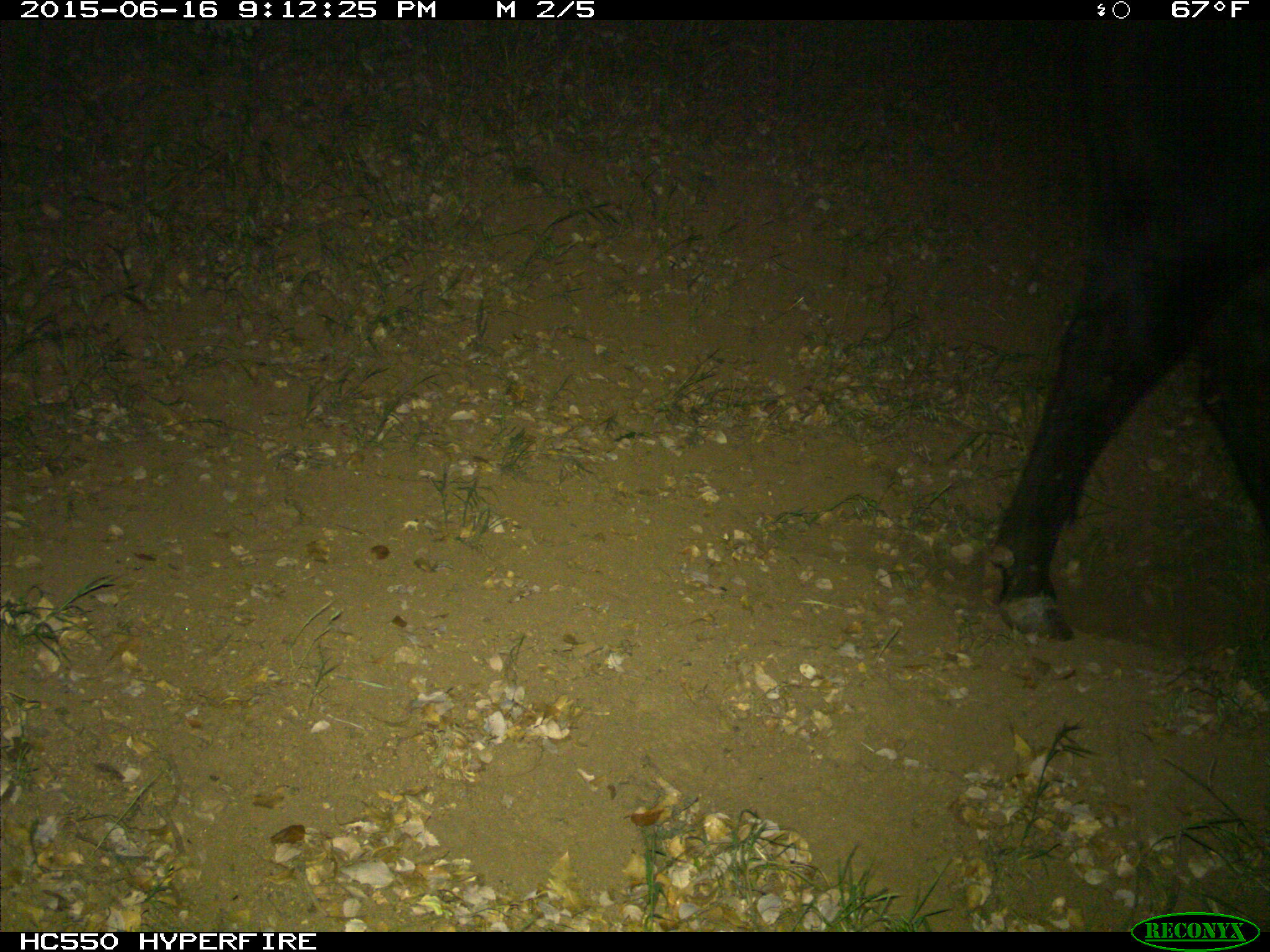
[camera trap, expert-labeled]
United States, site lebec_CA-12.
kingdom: Animalia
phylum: Chordata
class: Mammalia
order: Artiodactyla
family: Bovidae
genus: Bos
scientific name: Bos taurus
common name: domestic cow